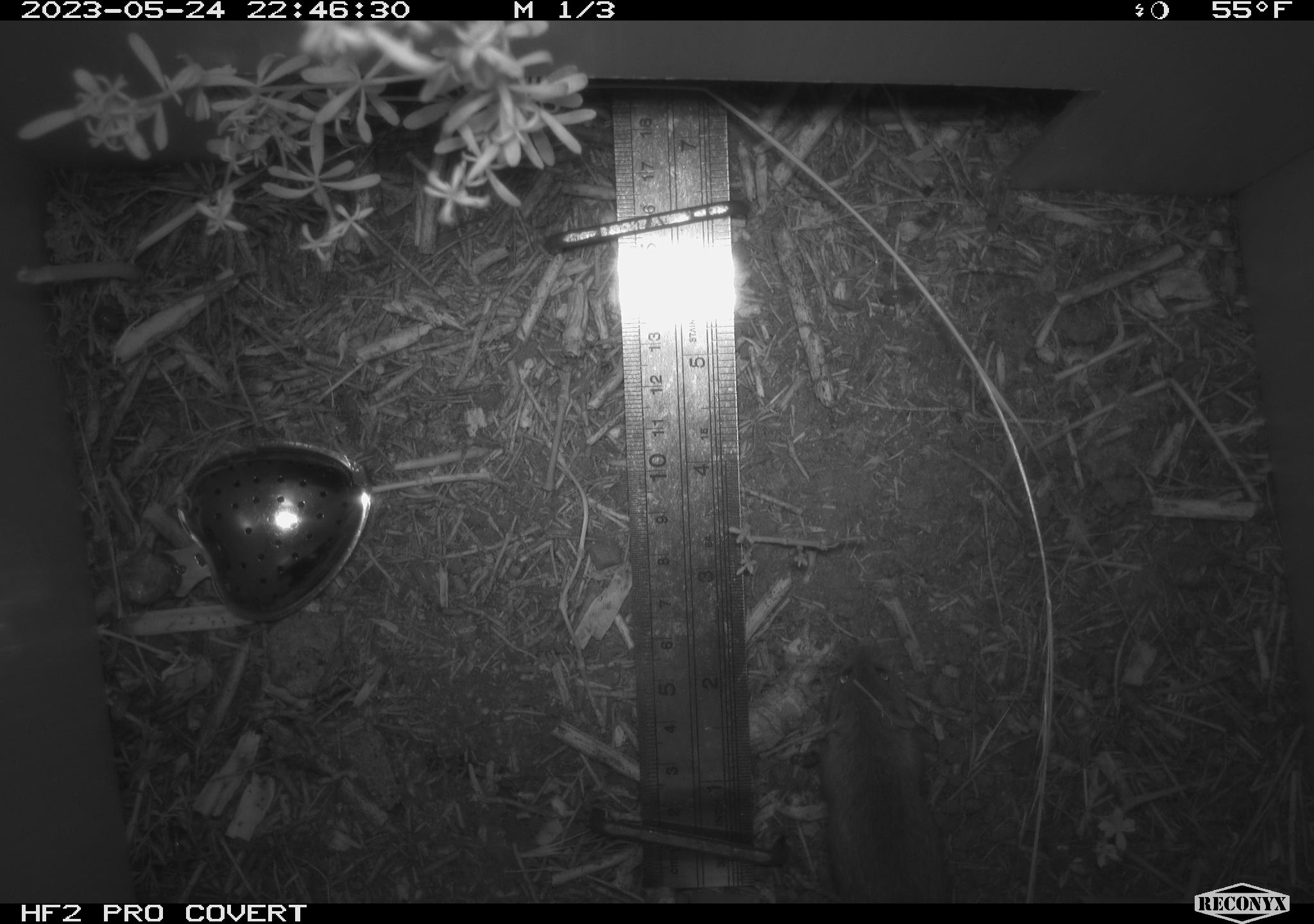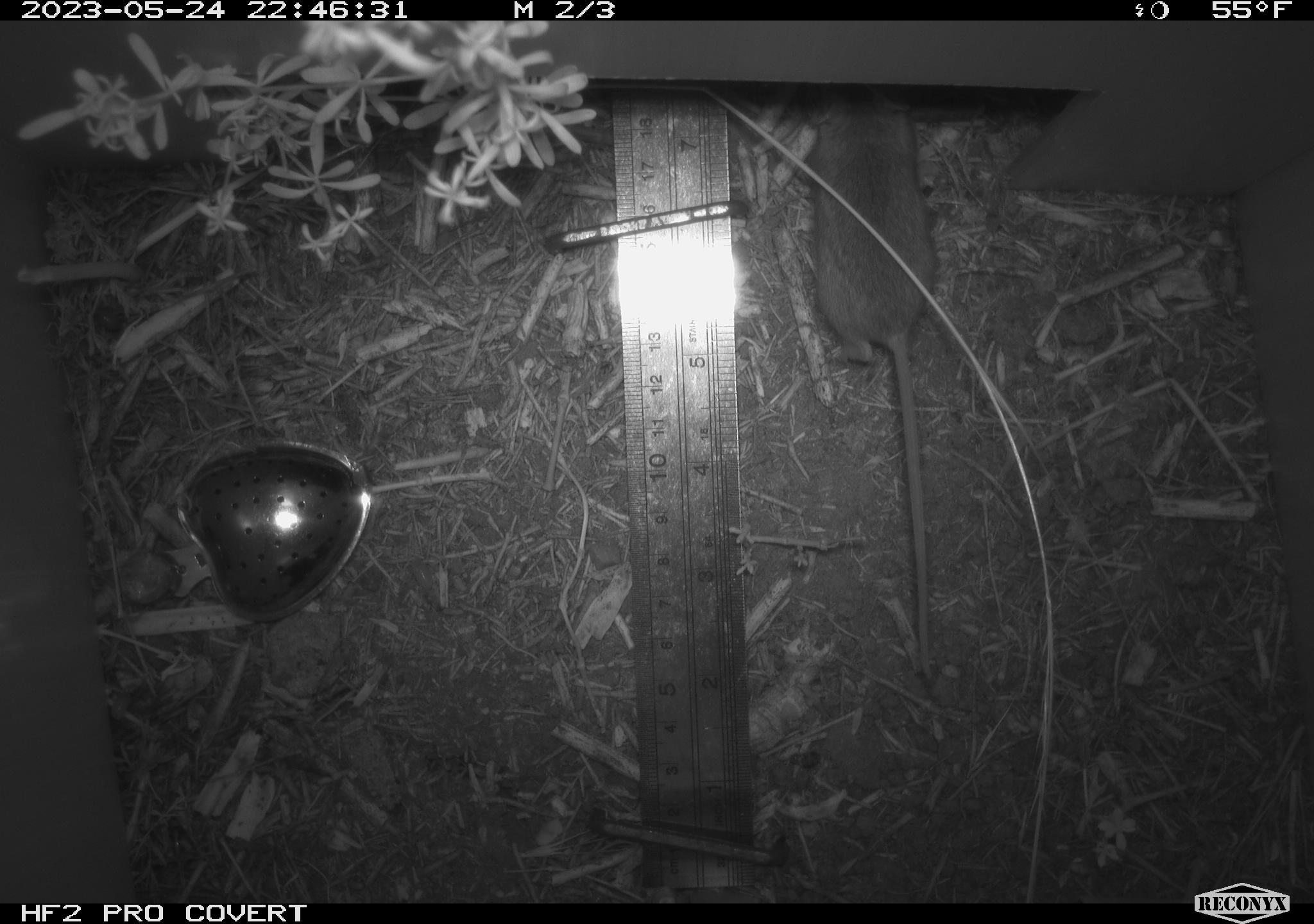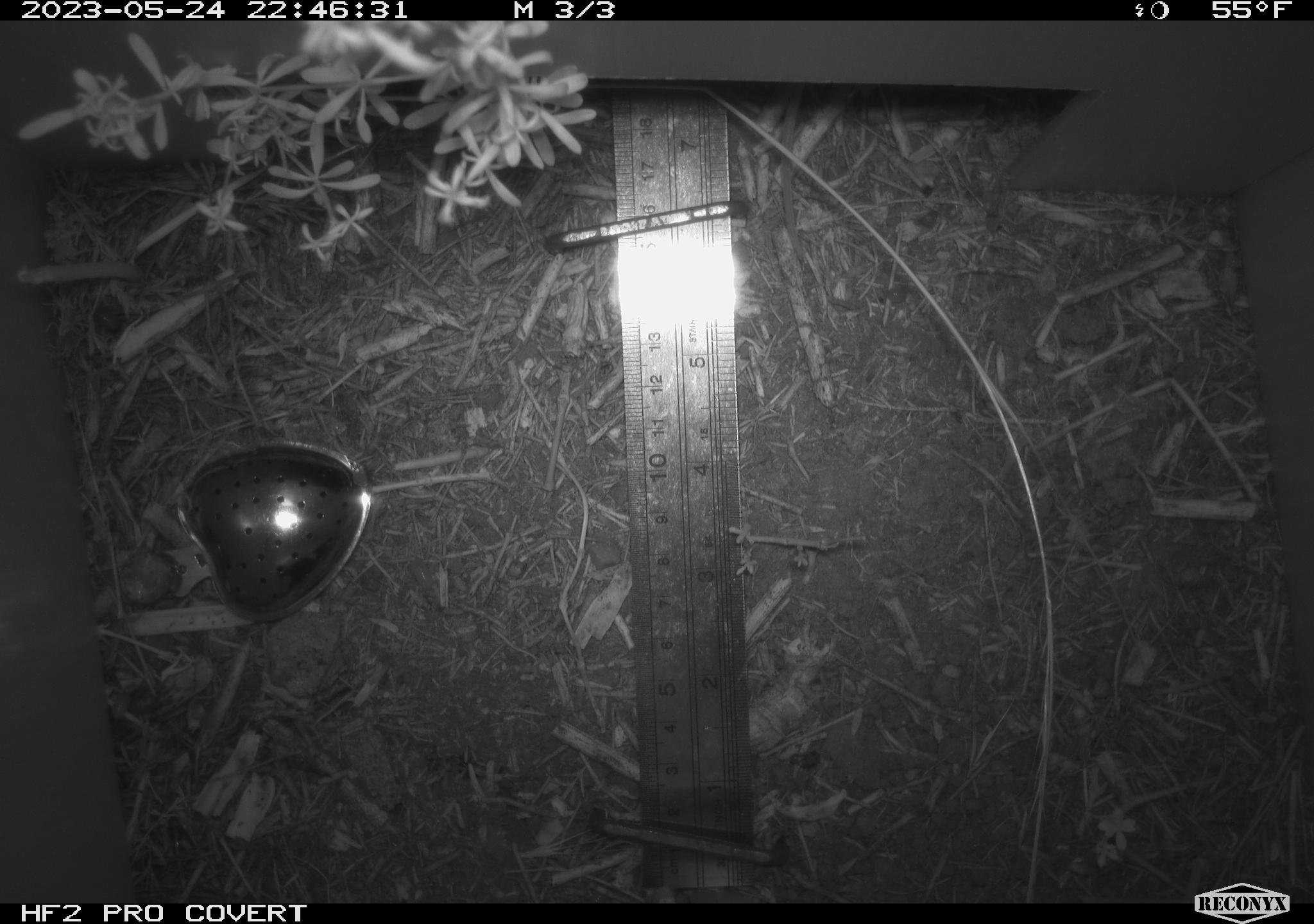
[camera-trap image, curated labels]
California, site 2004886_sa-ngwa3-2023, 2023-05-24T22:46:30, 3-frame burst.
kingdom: Animalia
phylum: Chordata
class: Mammalia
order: Rodentia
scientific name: Rodentia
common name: mouse species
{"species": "mouse species (Rodentia)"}